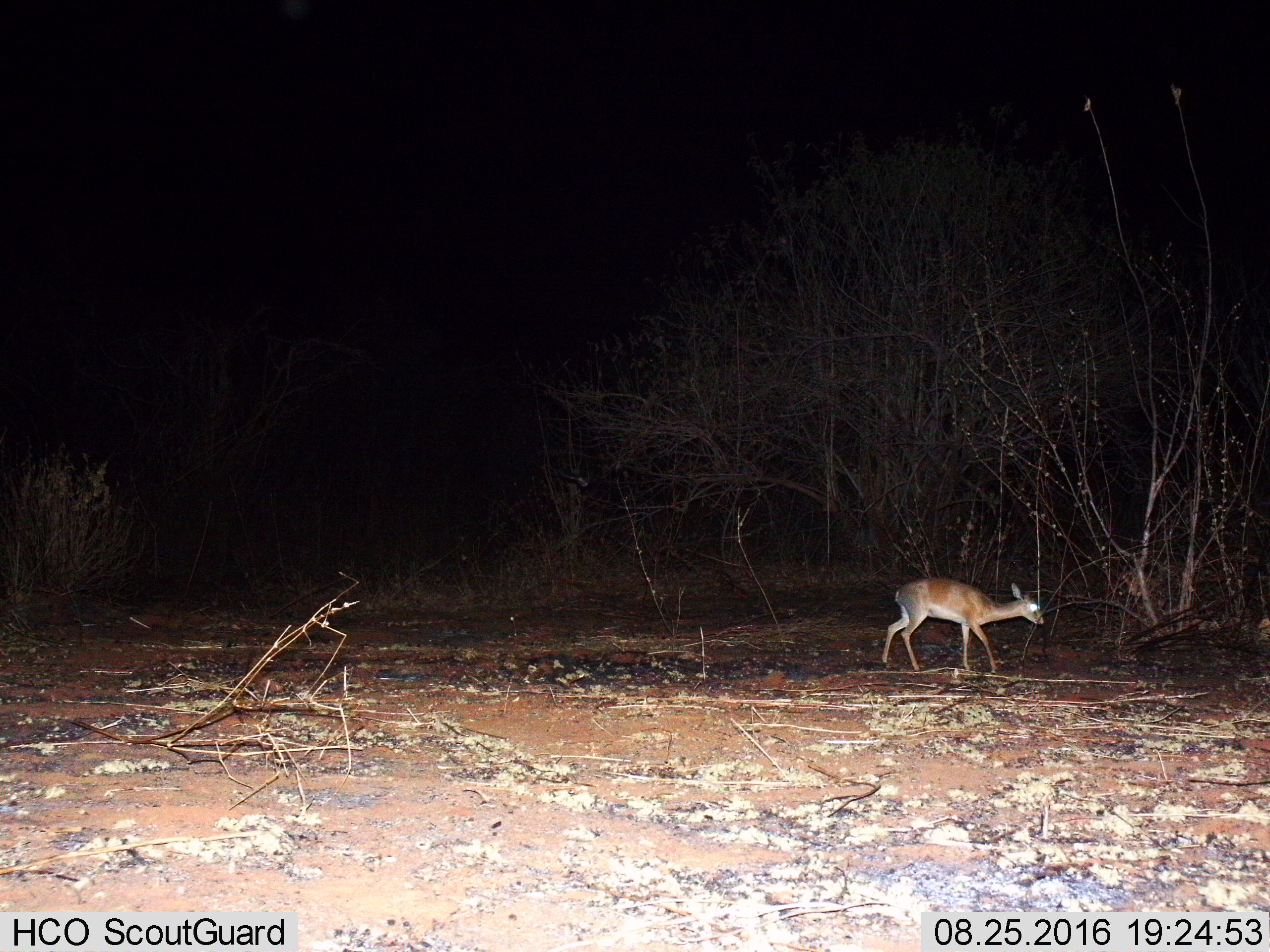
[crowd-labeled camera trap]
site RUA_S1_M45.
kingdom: Animalia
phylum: Chordata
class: Mammalia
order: Artiodactyla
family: Bovidae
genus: Madoqua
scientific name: Madoqua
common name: dik-dik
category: dikdik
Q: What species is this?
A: Dikdik (dik-dik) (Madoqua).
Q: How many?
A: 1.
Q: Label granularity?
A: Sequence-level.